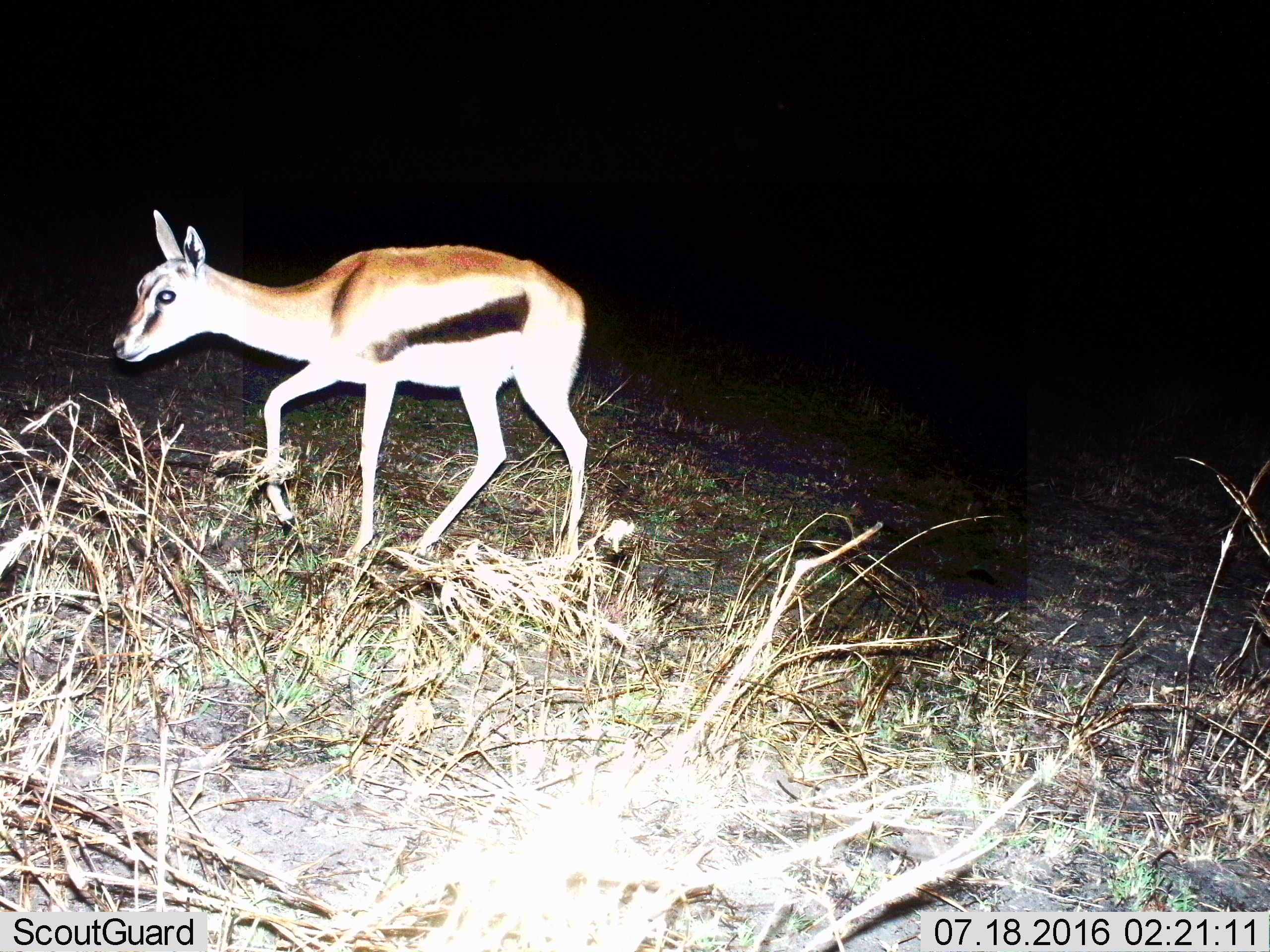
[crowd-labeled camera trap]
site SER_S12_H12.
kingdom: Animalia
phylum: Chordata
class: Mammalia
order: Artiodactyla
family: Bovidae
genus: Eudorcas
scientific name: Eudorcas thomsonii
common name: thomson's gazelle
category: gazellethomsons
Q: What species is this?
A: Gazellethomsons (thomson's gazelle) (Eudorcas thomsonii).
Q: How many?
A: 1.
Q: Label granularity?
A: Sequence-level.